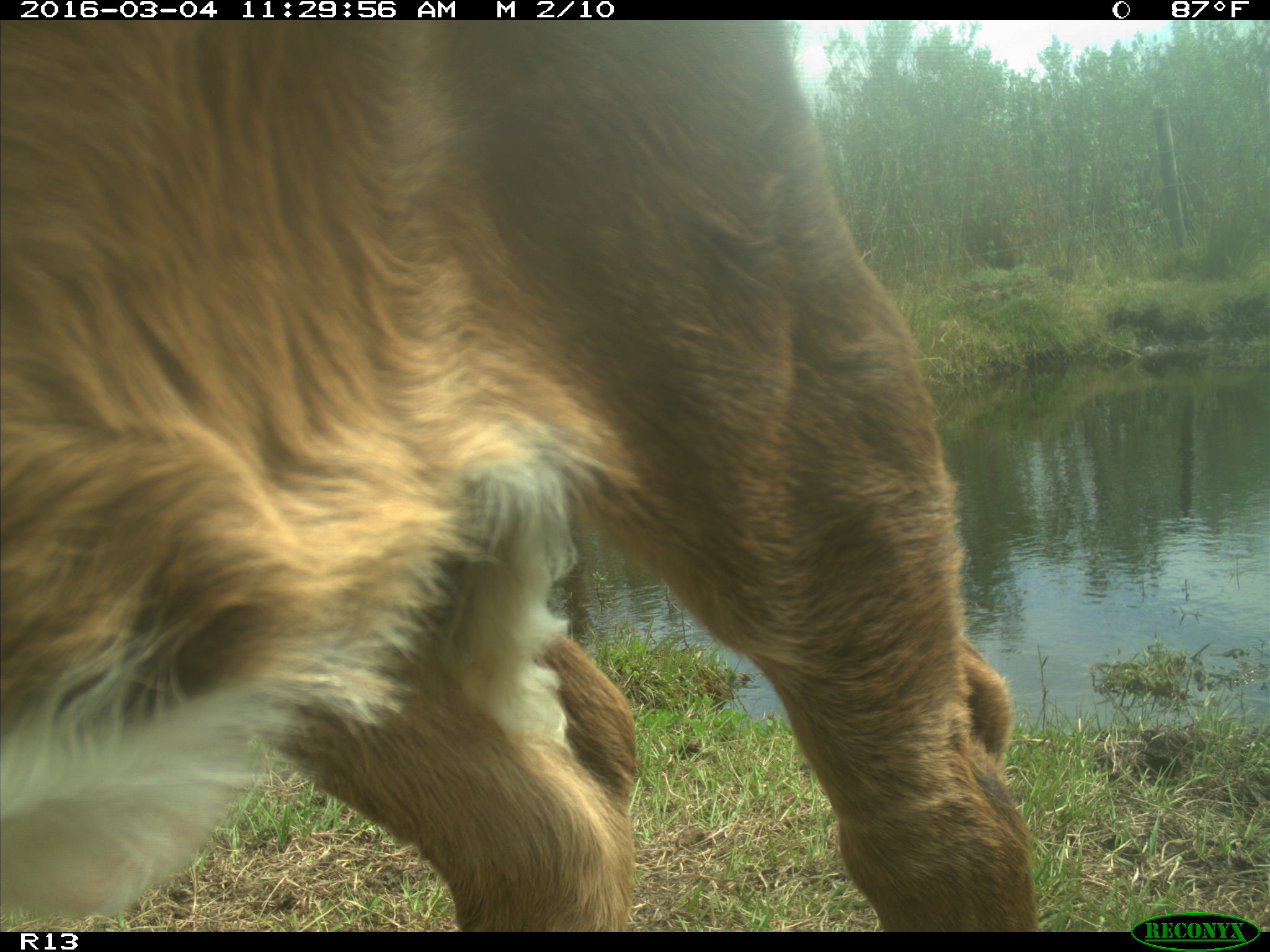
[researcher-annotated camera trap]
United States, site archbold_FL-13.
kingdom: Animalia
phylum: Chordata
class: Mammalia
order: Artiodactyla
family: Bovidae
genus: Bos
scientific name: Bos taurus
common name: domestic cow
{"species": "Bos taurus (domestic cow)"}